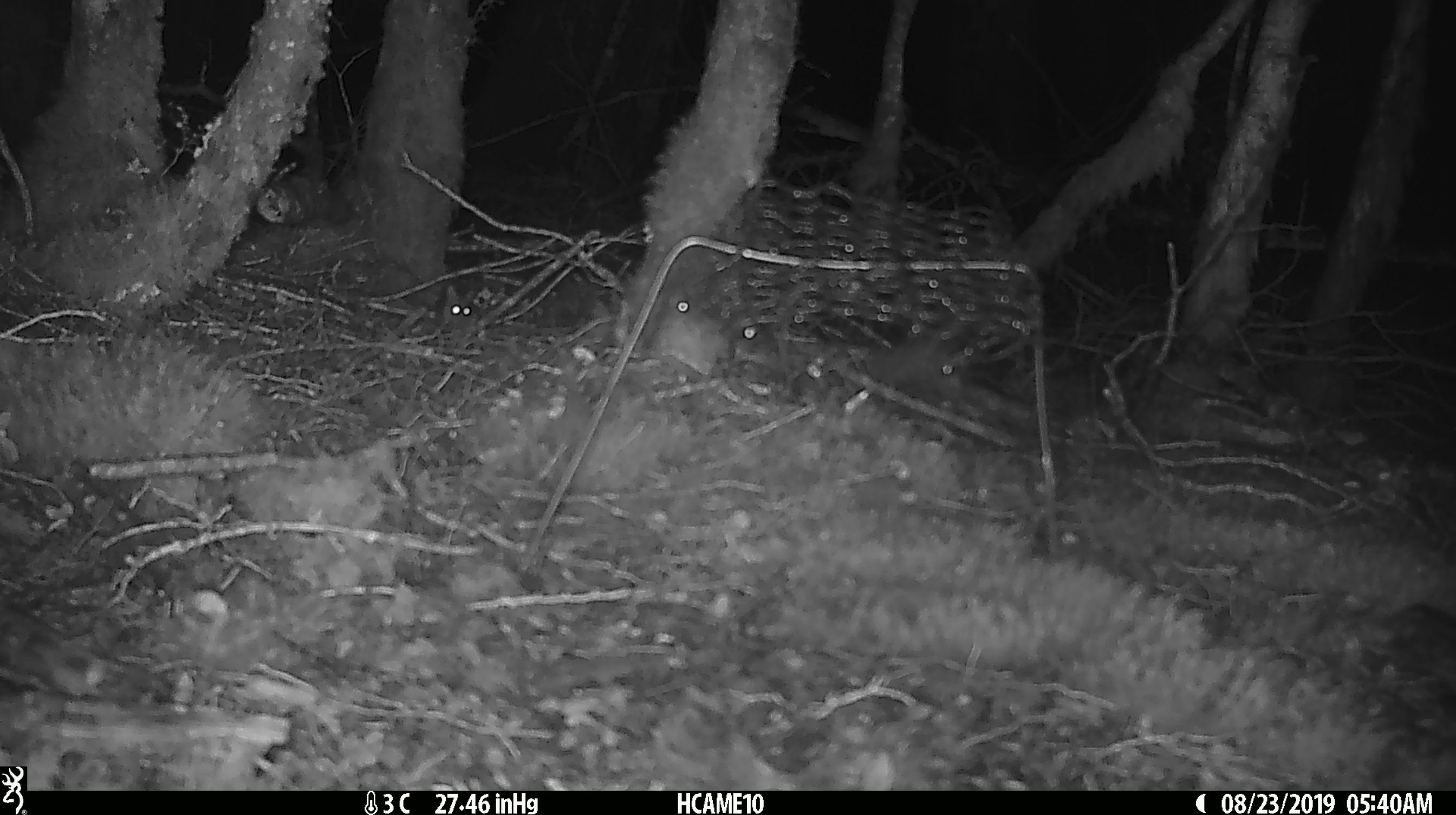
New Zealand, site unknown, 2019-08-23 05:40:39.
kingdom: Animalia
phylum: Chordata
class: Mammalia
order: Rodentia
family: Muridae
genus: Mus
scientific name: Mus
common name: mouse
Mouse (Mus).